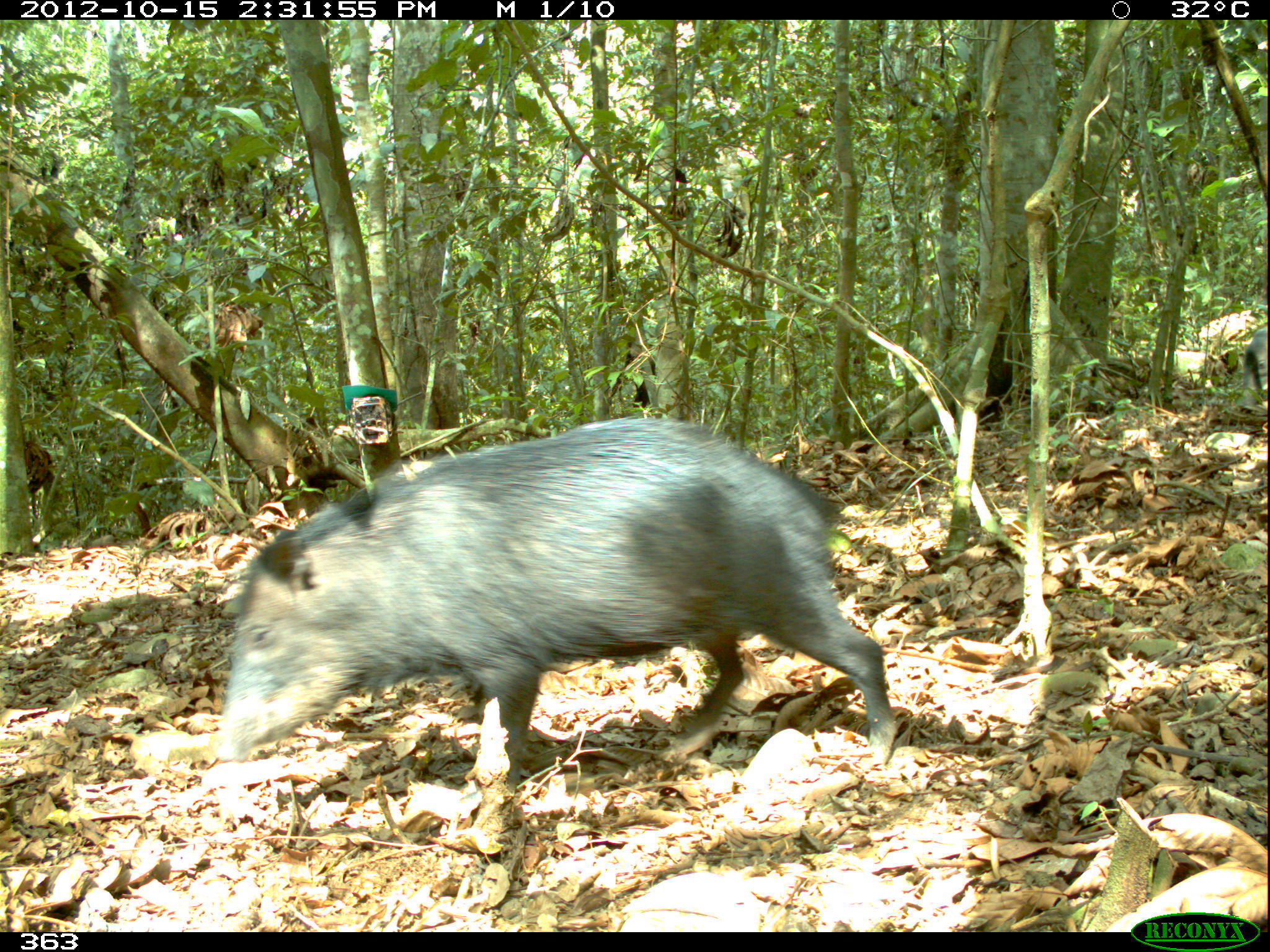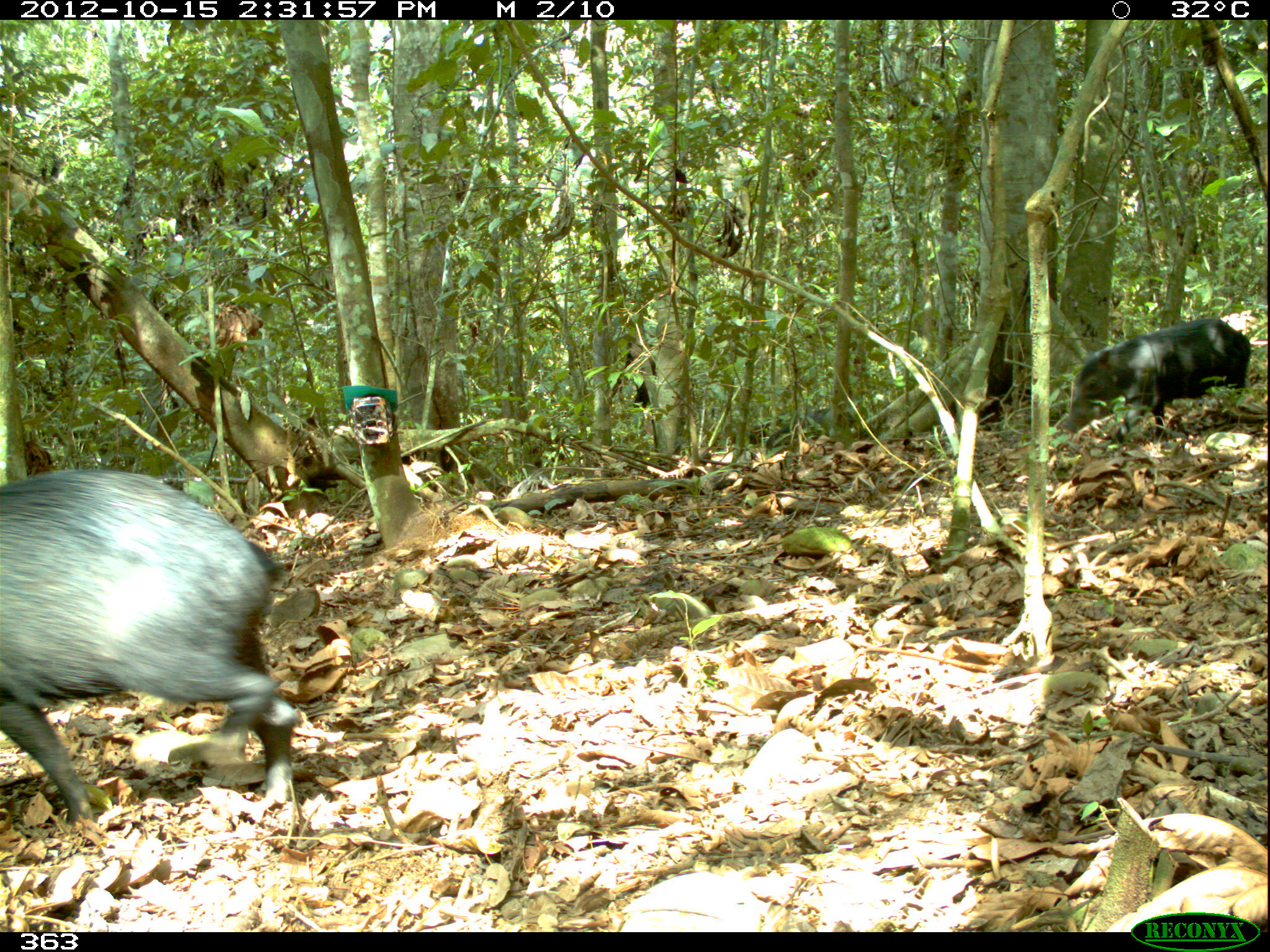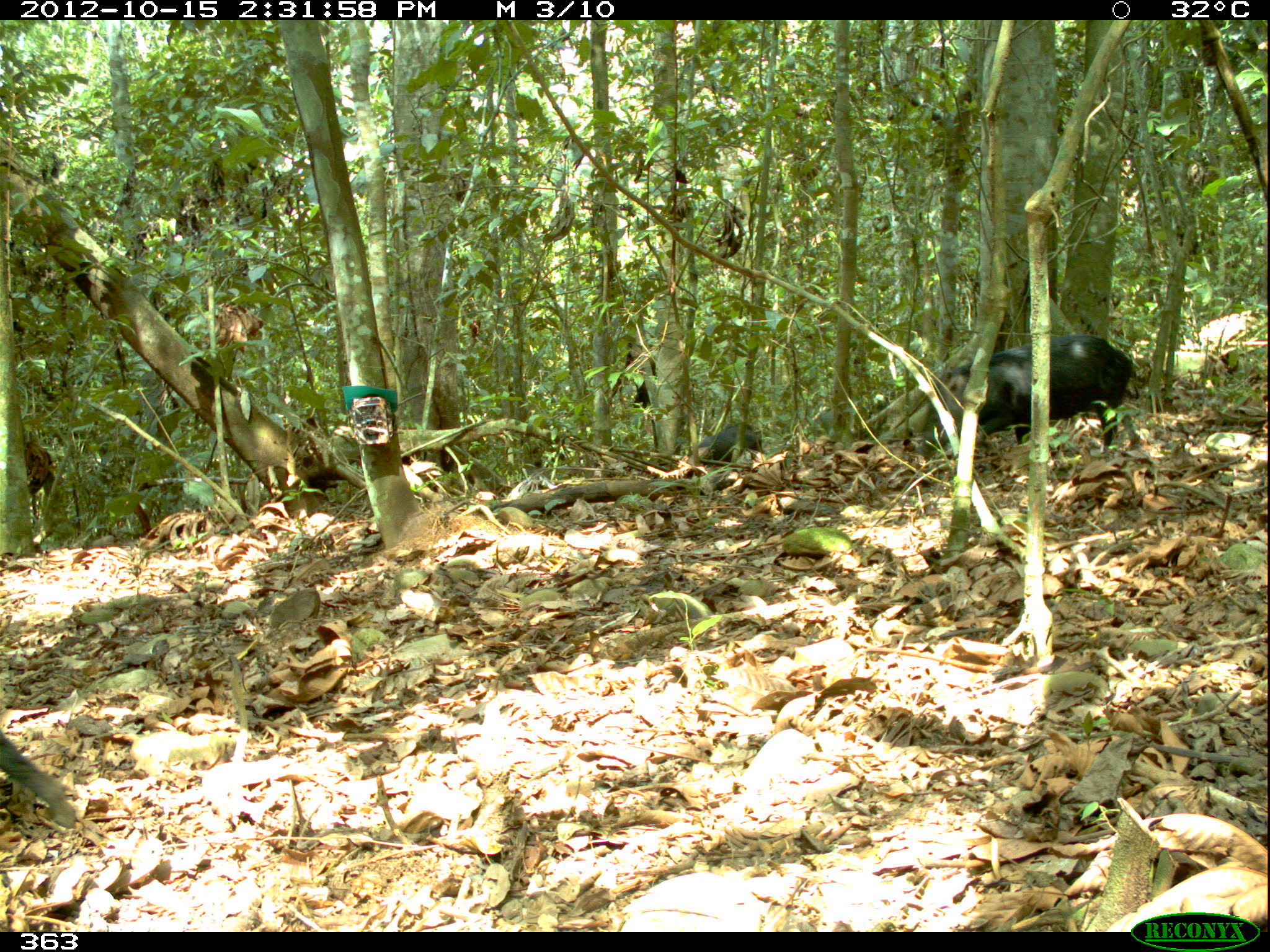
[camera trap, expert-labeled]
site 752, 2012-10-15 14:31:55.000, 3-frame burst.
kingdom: Animalia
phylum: Chordata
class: Mammalia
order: Artiodactyla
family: Tayassuidae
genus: Tayassu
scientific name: Tayassu pecari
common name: white-lipped peccary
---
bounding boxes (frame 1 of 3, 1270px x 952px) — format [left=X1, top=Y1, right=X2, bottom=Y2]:
tayassu pecari: [left=215, top=416, right=896, bottom=780]; [left=1243, top=330, right=1270, bottom=405]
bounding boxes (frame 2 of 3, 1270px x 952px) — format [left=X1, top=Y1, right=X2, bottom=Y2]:
tayassu pecari: [left=0, top=466, right=299, bottom=826]; [left=1059, top=316, right=1251, bottom=444]; [left=765, top=407, right=854, bottom=457]; [left=750, top=424, right=767, bottom=445]